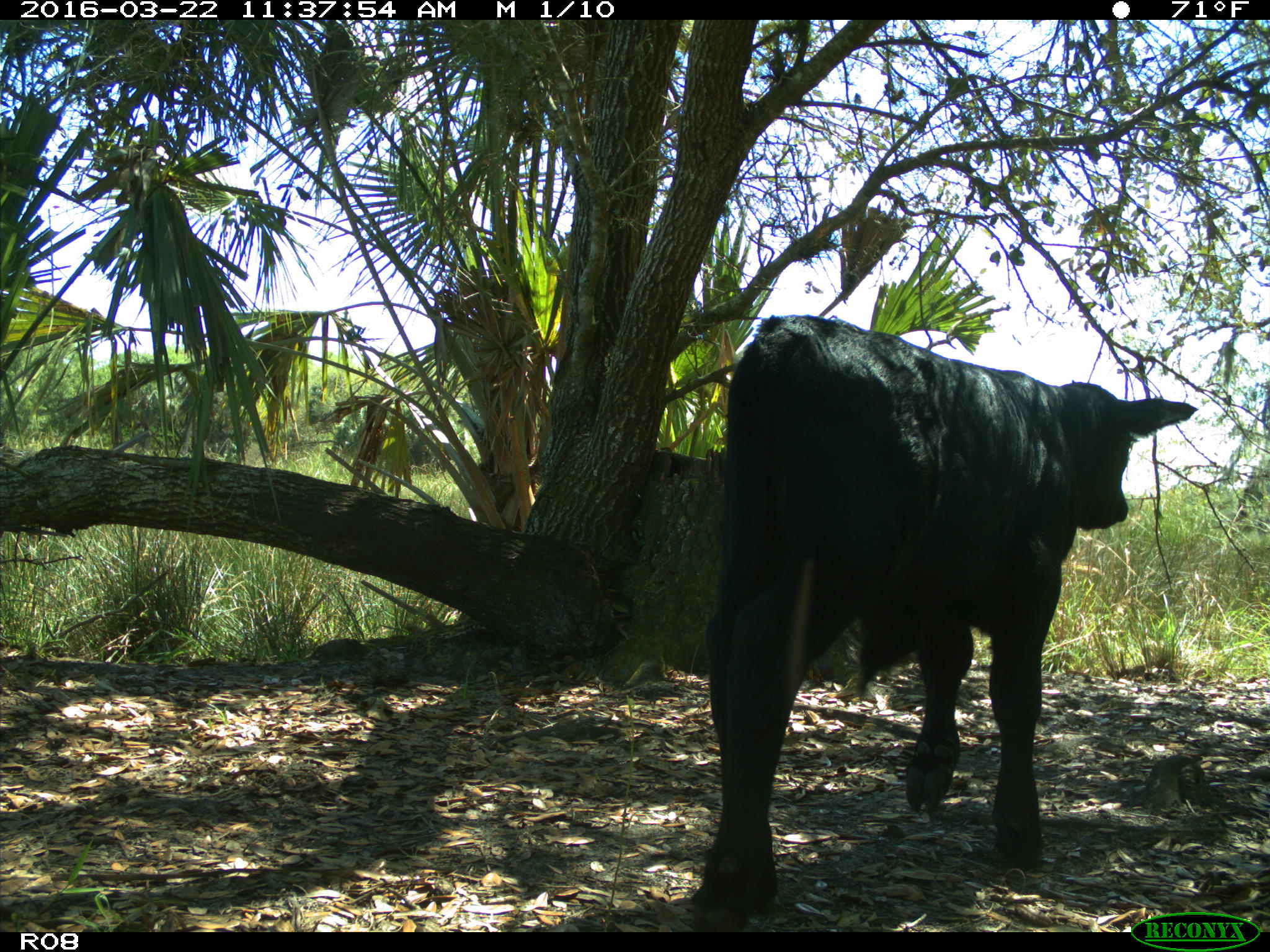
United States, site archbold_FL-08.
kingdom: Animalia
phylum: Chordata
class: Mammalia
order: Artiodactyla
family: Bovidae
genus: Bos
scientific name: Bos taurus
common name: domestic cow